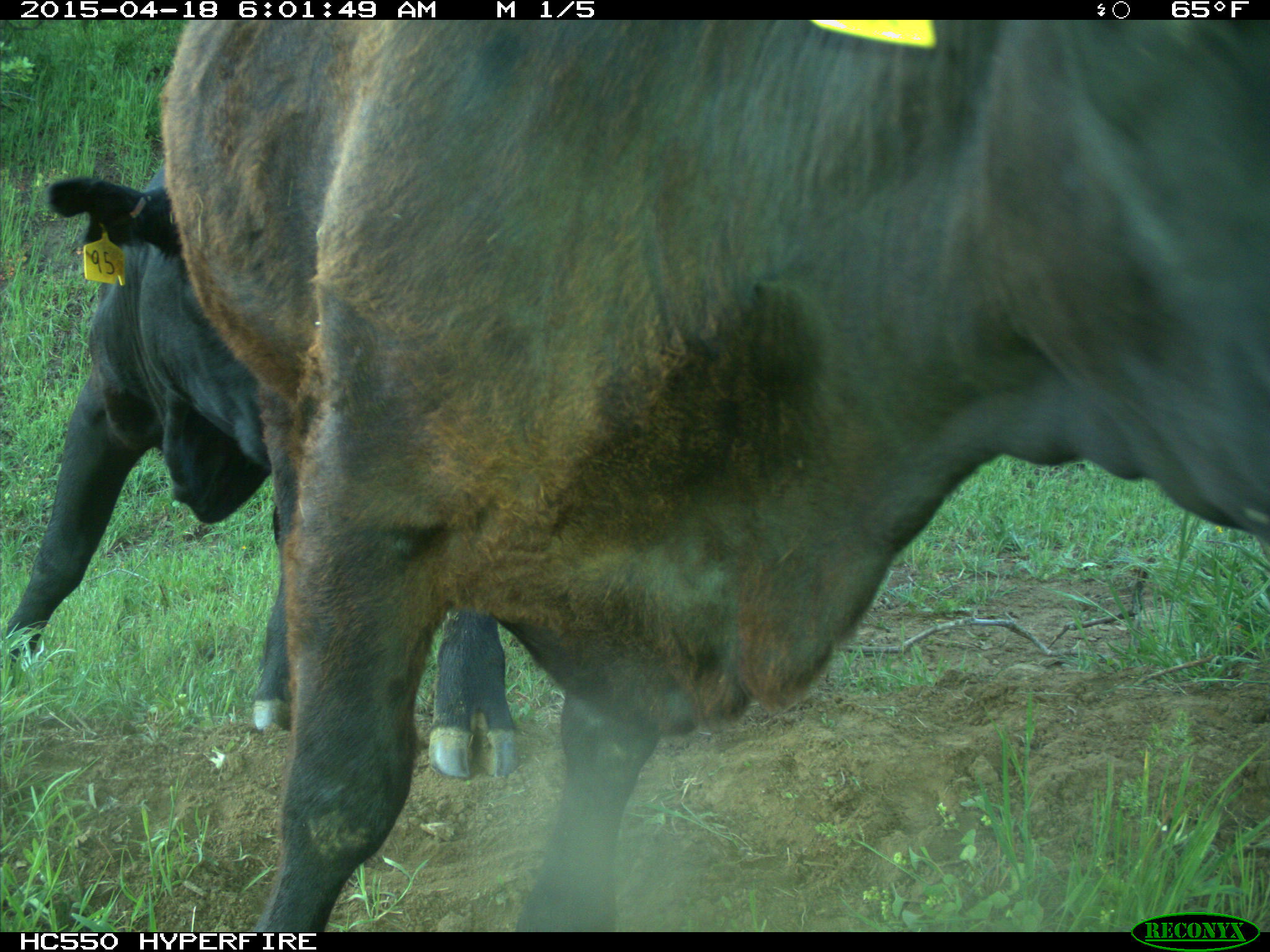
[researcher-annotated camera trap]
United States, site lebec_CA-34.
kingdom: Animalia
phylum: Chordata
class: Mammalia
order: Artiodactyla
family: Bovidae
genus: Bos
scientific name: Bos taurus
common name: domestic cow